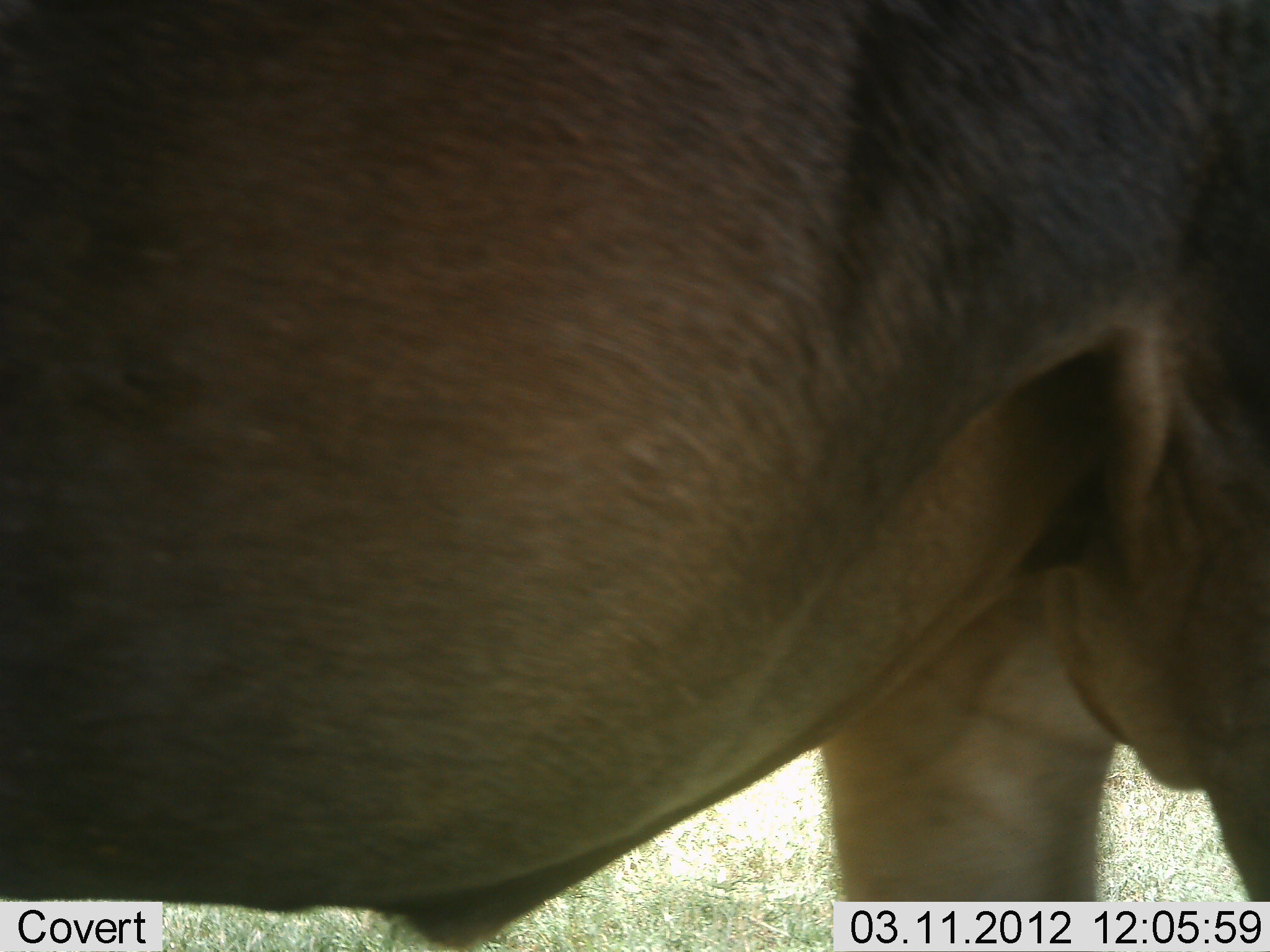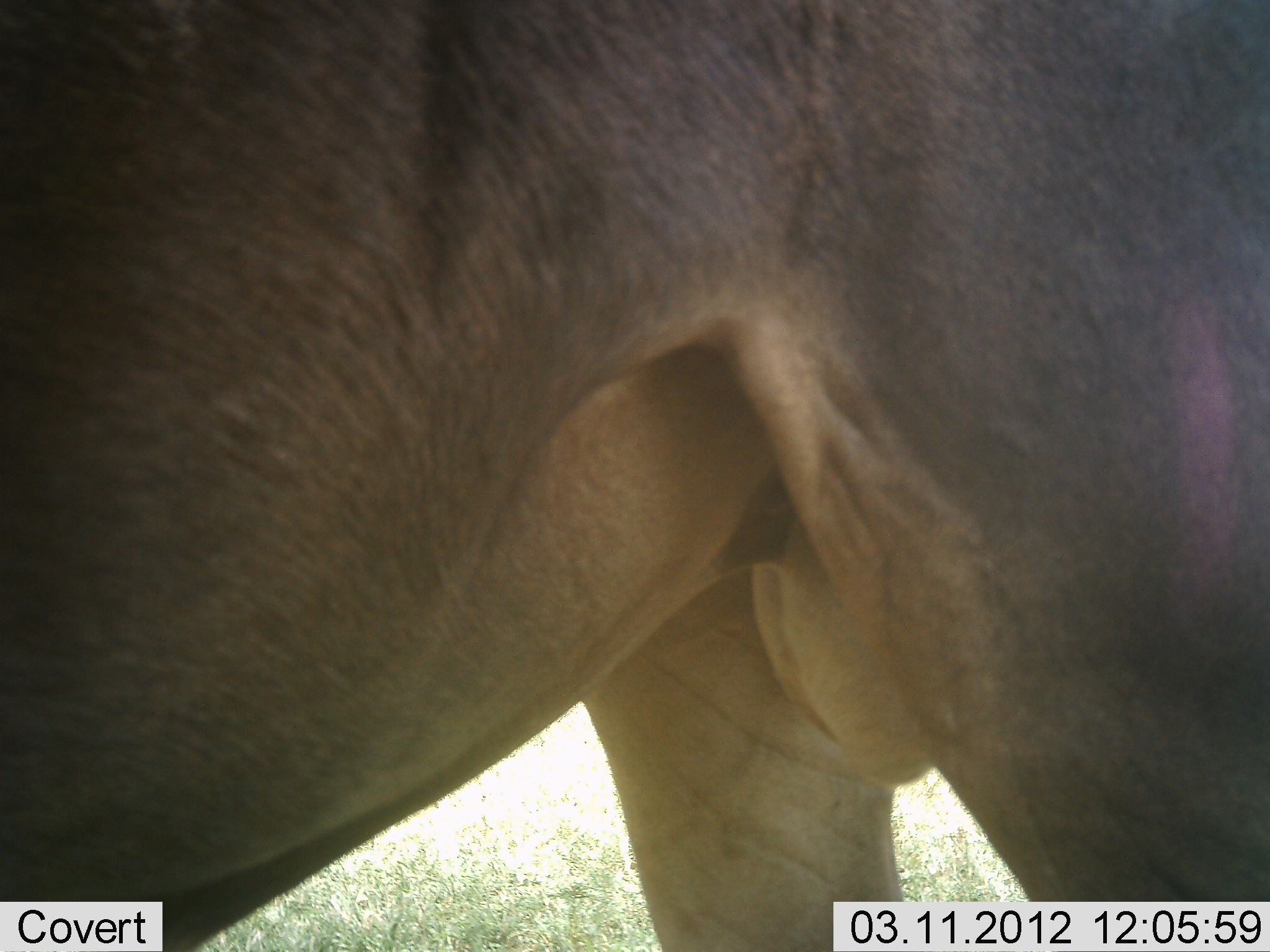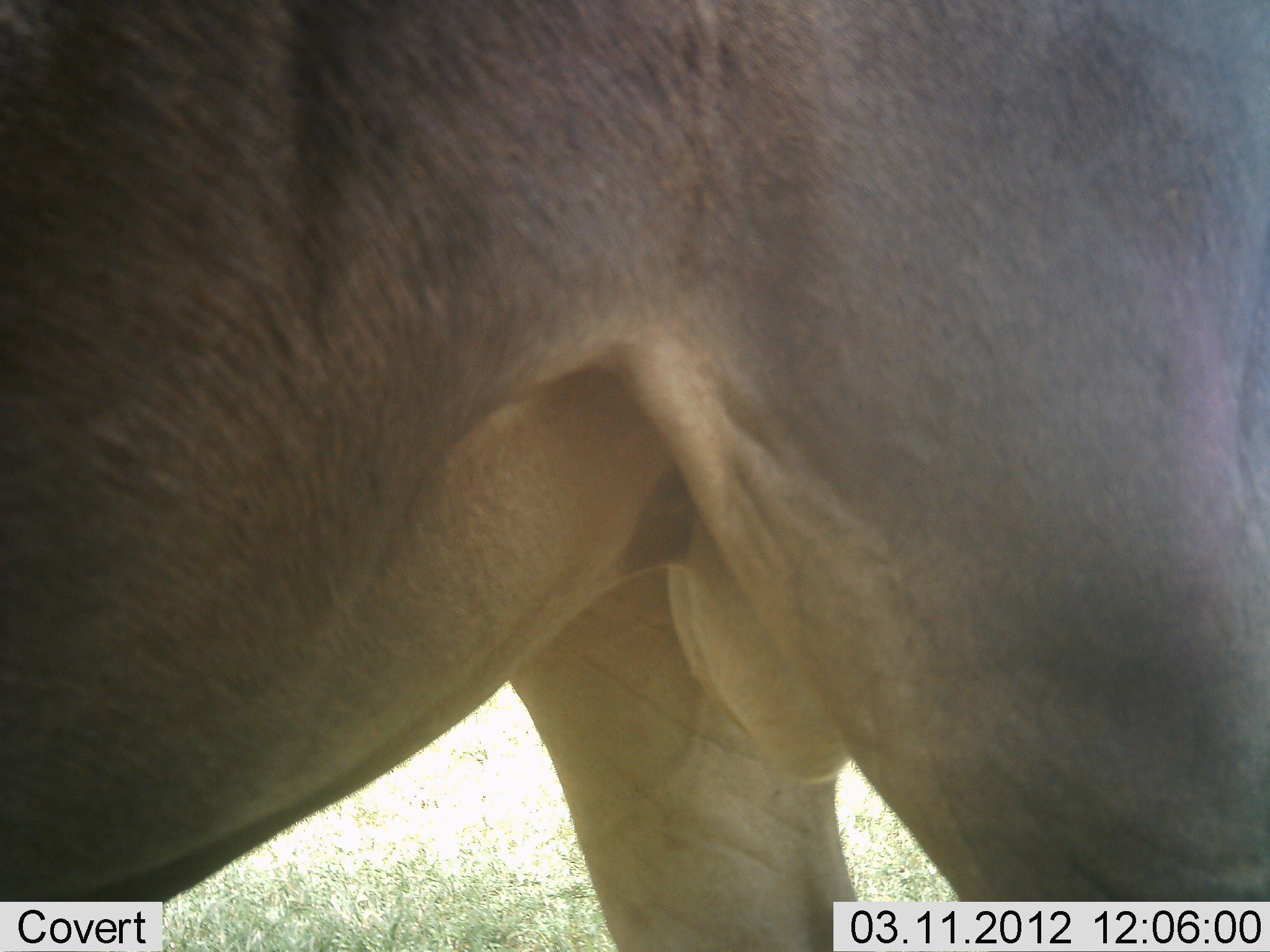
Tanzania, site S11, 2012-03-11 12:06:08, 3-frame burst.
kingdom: Animalia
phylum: Chordata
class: Mammalia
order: Artiodactyla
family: Bovidae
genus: Connochaetes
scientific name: Connochaetes taurinus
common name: blue wildebeest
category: wildebeest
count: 1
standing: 85%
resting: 0%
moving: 15%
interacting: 0%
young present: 0%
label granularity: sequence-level